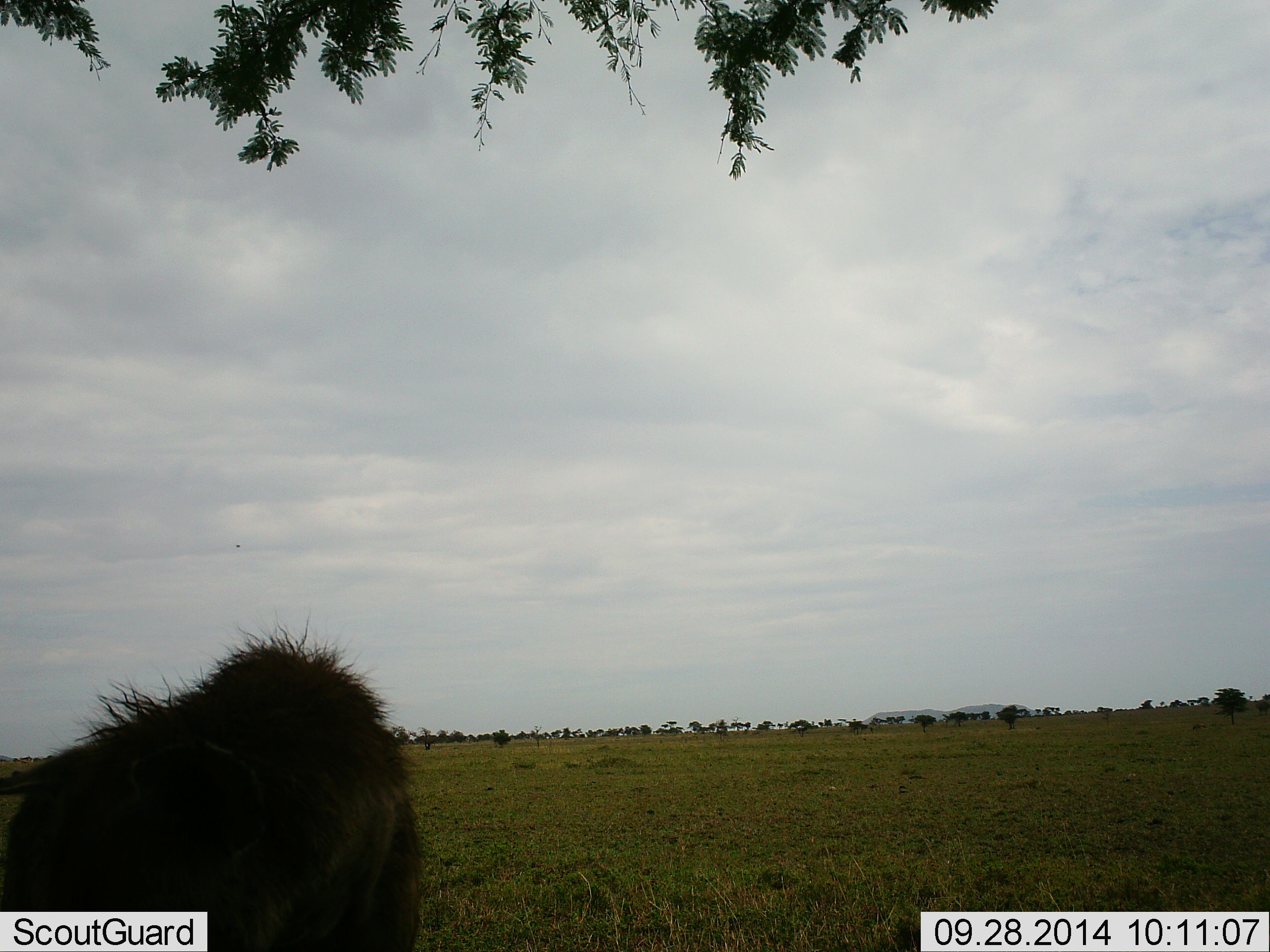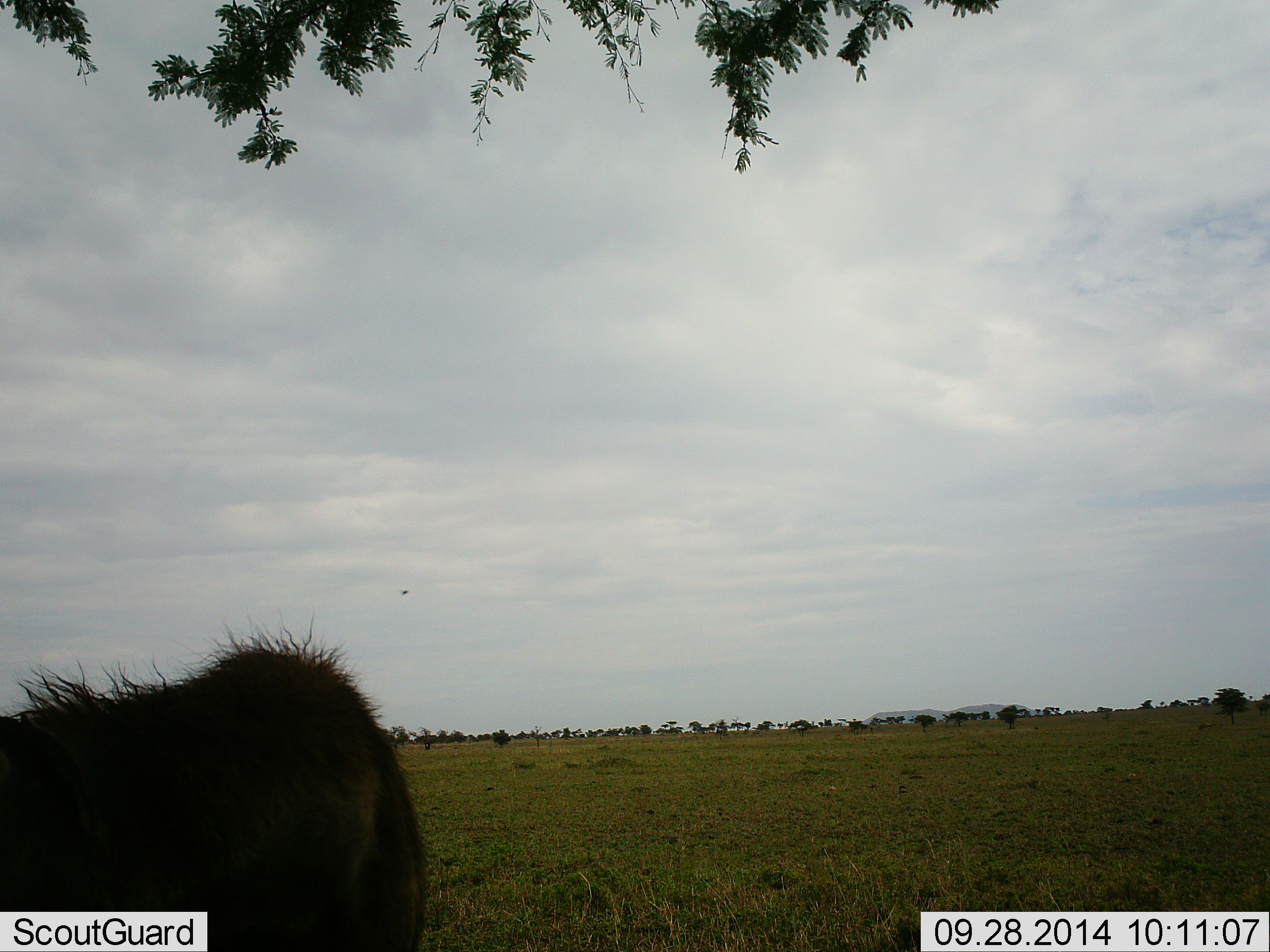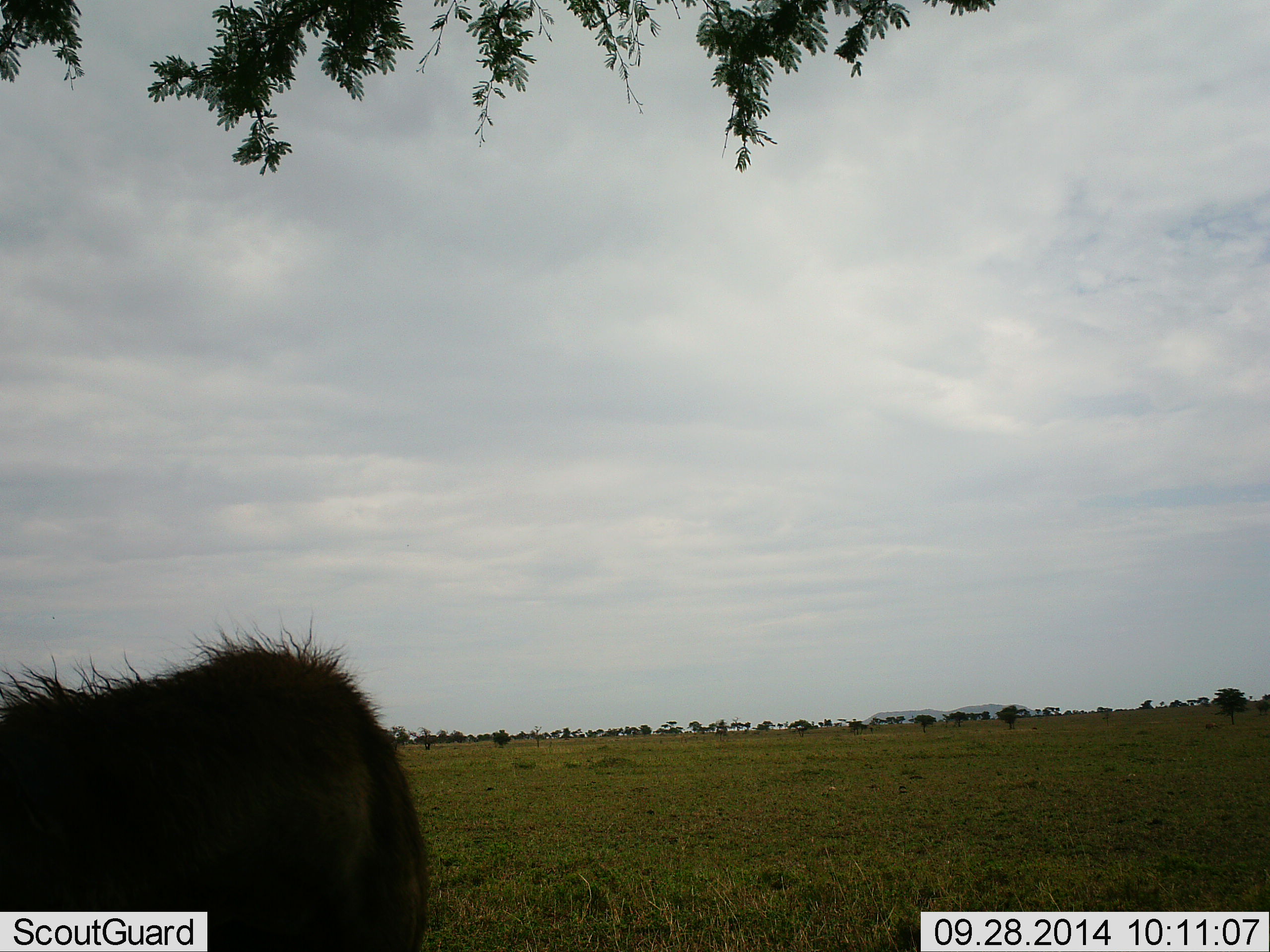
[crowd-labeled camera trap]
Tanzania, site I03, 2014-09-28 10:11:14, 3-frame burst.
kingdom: Animalia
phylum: Chordata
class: Mammalia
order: Artiodactyla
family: Suidae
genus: Phacochoerus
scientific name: Phacochoerus africanus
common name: warthog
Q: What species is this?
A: Warthog (Phacochoerus africanus).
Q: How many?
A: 1.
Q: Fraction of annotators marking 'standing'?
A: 20%.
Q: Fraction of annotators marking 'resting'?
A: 0%.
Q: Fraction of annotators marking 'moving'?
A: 0%.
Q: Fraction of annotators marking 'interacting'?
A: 0%.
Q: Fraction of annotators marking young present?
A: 0%.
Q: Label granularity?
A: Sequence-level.